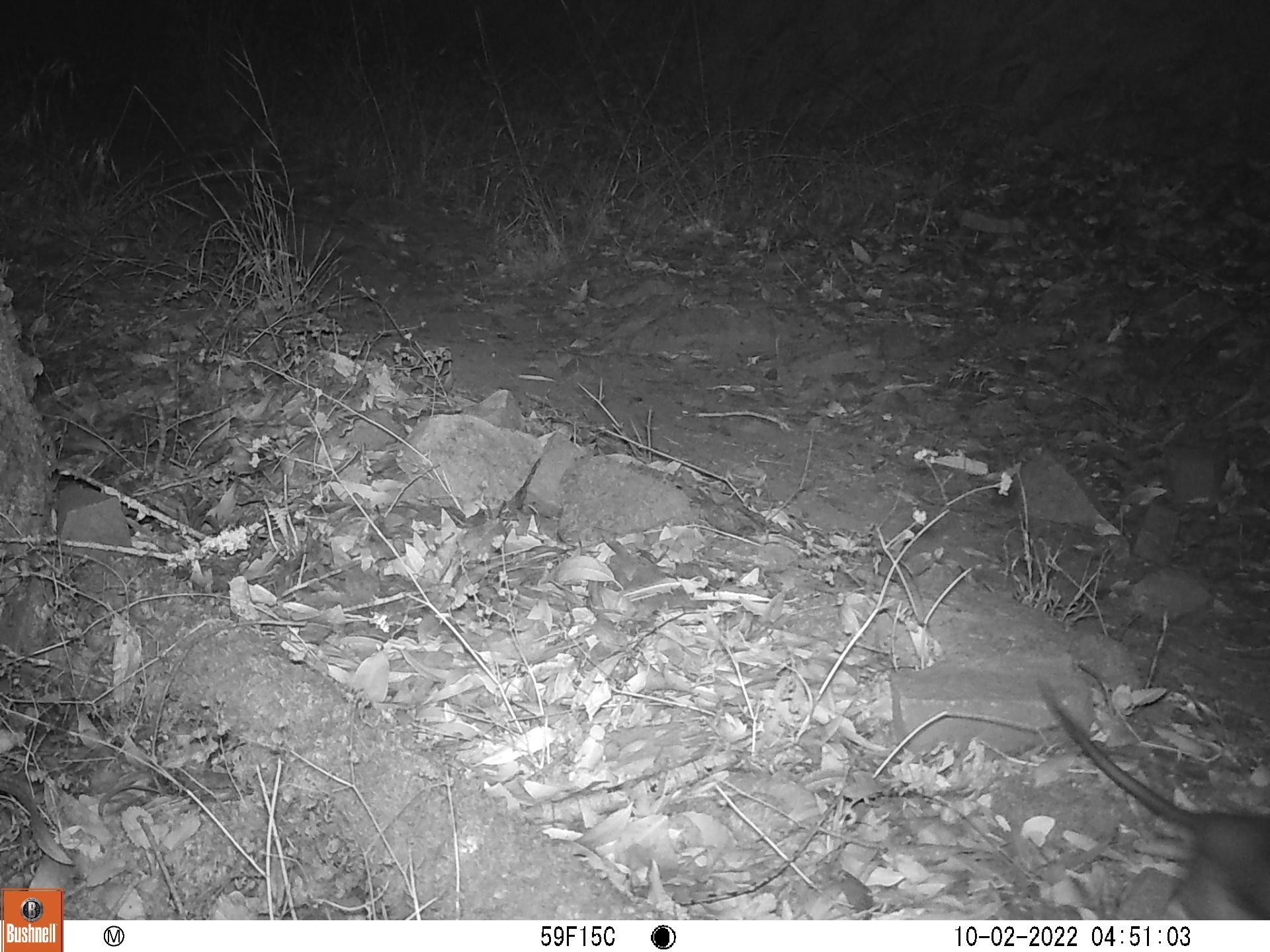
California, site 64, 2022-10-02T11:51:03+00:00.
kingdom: Animalia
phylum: Chordata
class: Mammalia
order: Rodentia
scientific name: Rodentia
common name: mouse or rat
Mouse or rat (Rodentia).